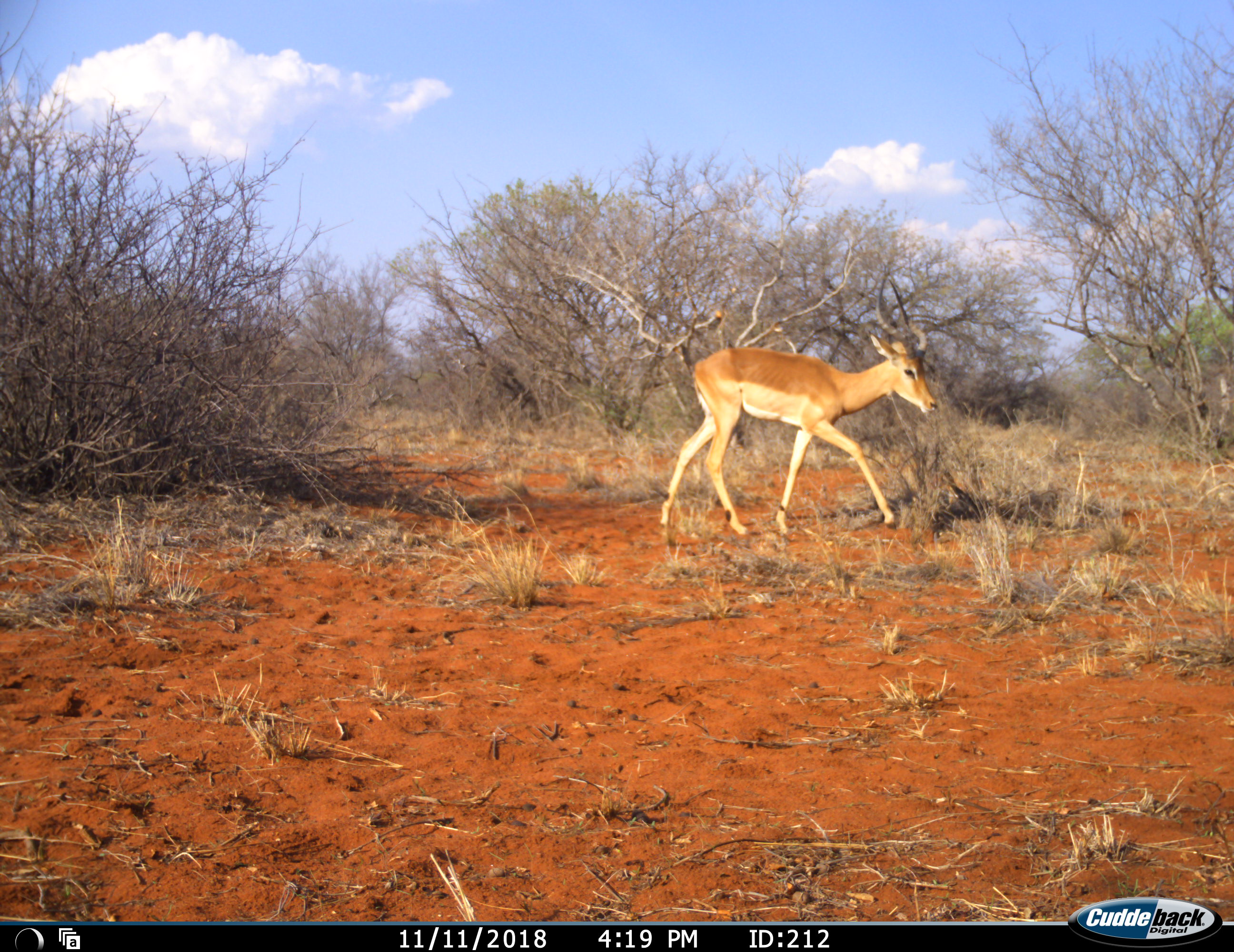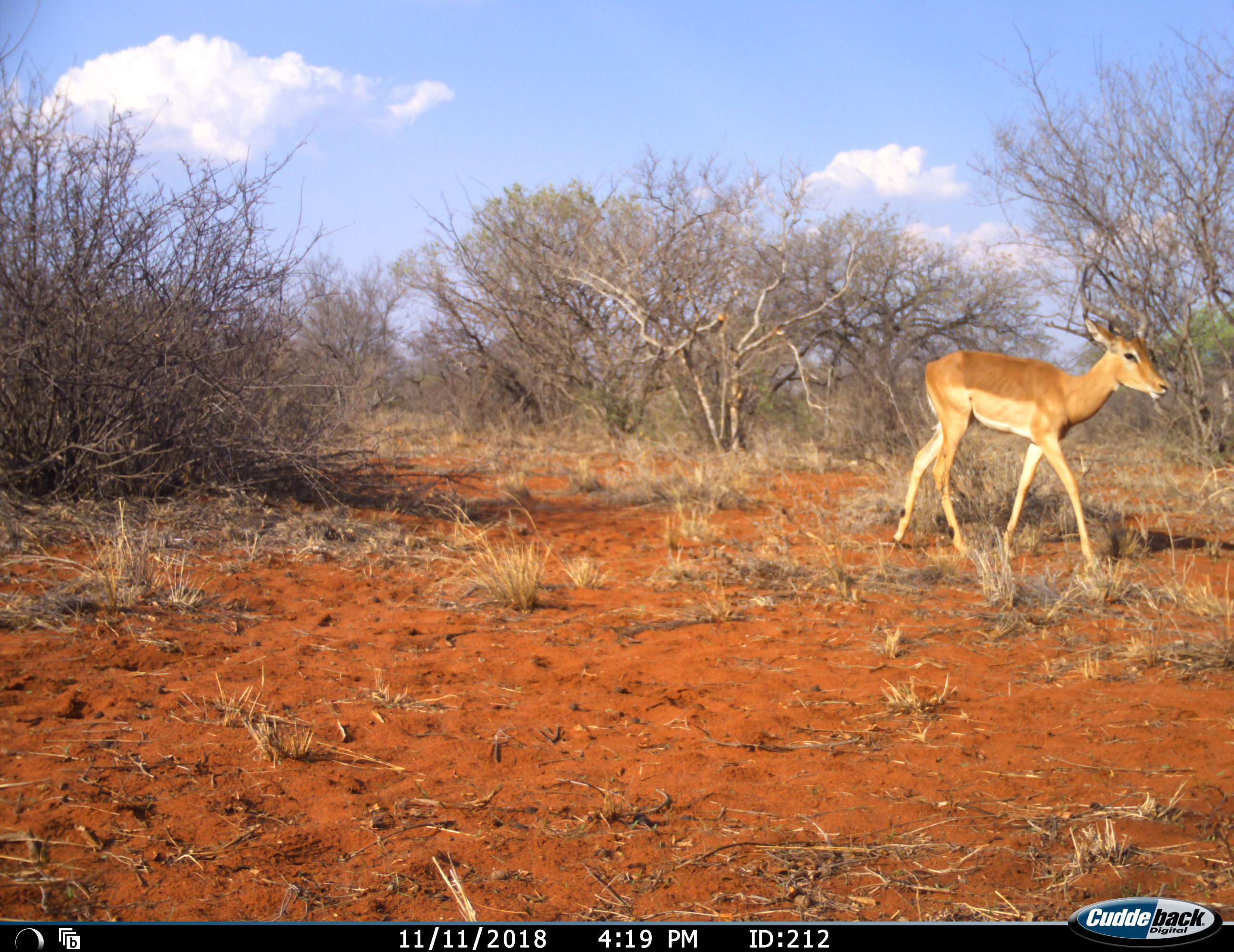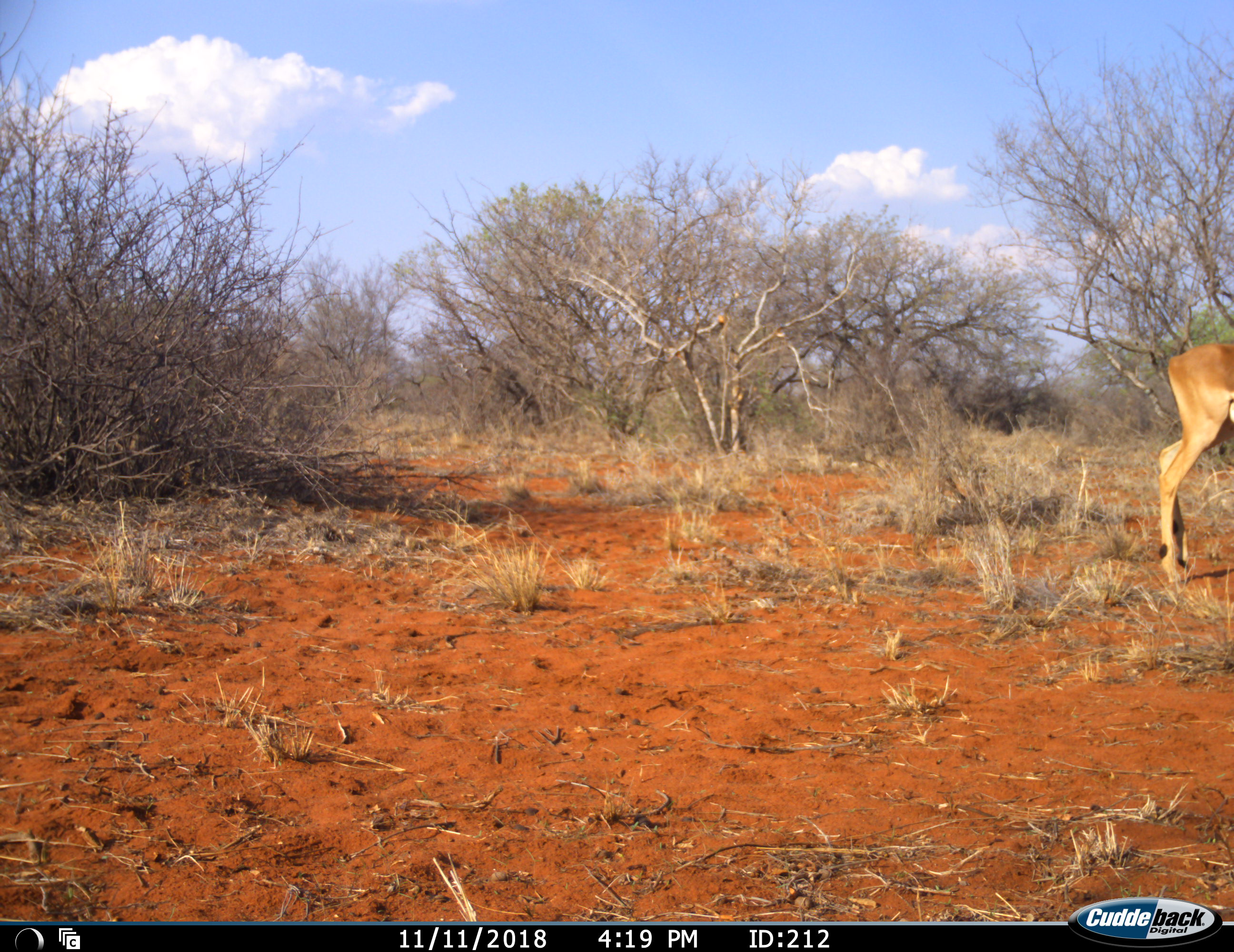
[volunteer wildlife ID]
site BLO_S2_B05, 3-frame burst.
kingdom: Animalia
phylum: Chordata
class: Mammalia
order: Artiodactyla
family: Bovidae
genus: Aepyceros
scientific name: Aepyceros melampus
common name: impala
Impala (Aepyceros melampus), count 1. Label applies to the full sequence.